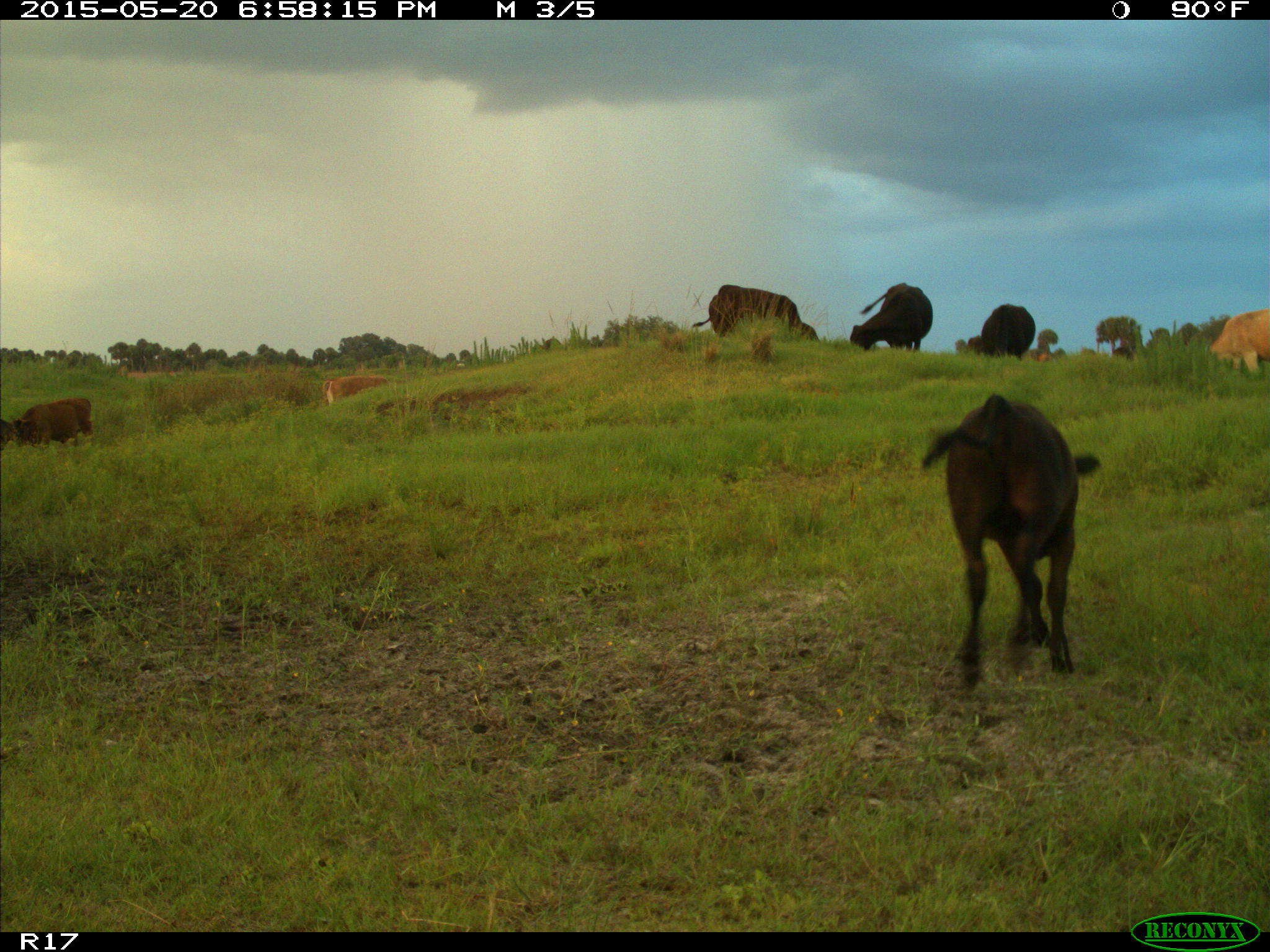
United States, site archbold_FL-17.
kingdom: Animalia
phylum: Chordata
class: Mammalia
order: Artiodactyla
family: Bovidae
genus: Bos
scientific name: Bos taurus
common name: domestic cow